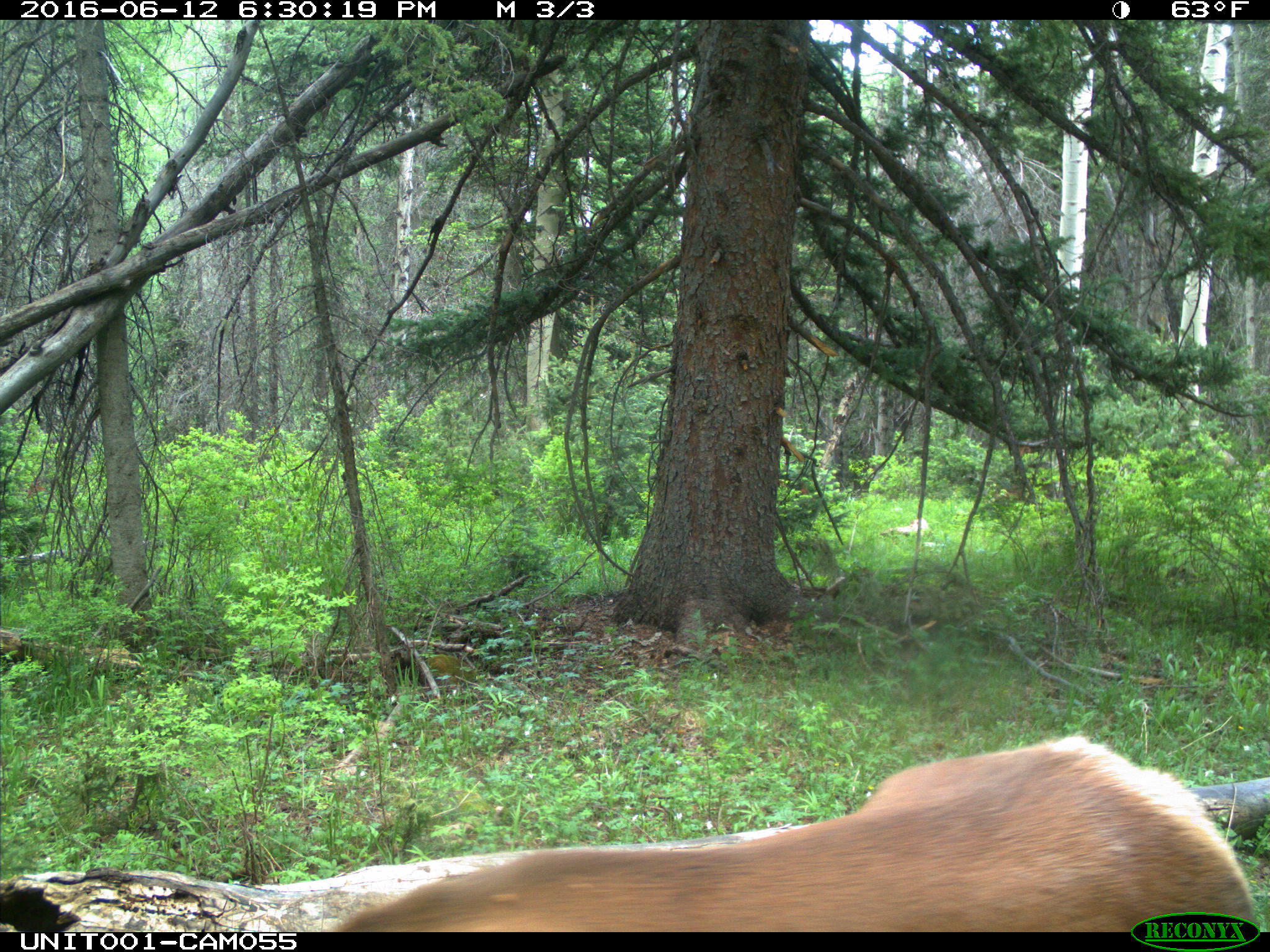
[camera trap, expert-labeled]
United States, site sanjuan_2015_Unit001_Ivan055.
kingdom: Animalia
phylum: Chordata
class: Mammalia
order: Artiodactyla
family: Cervidae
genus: Cervus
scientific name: Cervus elaphus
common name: red deer